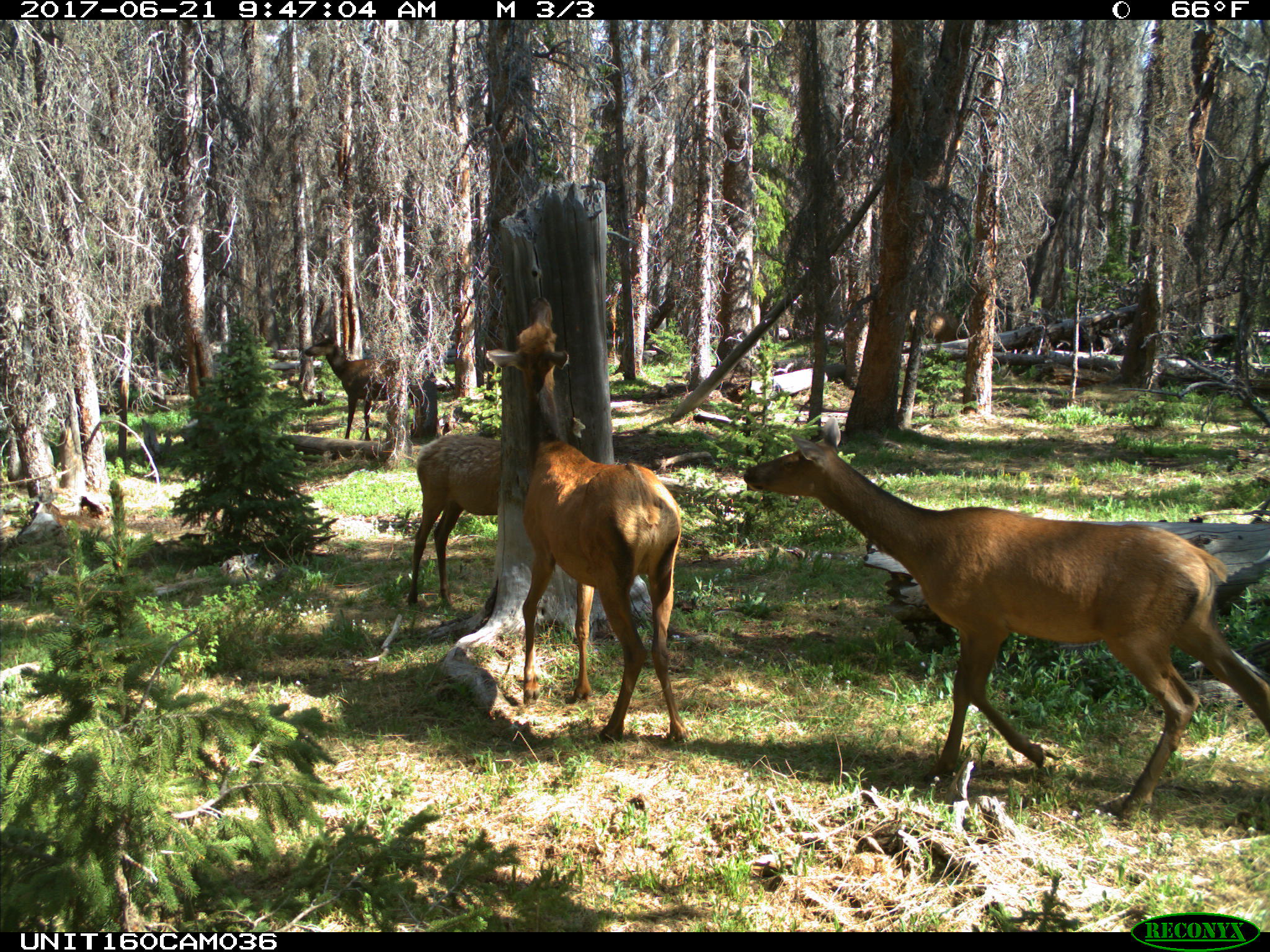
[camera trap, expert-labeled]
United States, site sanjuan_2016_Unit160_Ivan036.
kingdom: Animalia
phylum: Chordata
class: Mammalia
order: Artiodactyla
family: Cervidae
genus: Cervus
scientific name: Cervus elaphus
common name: red deer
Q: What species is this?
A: Cervus elaphus (red deer).